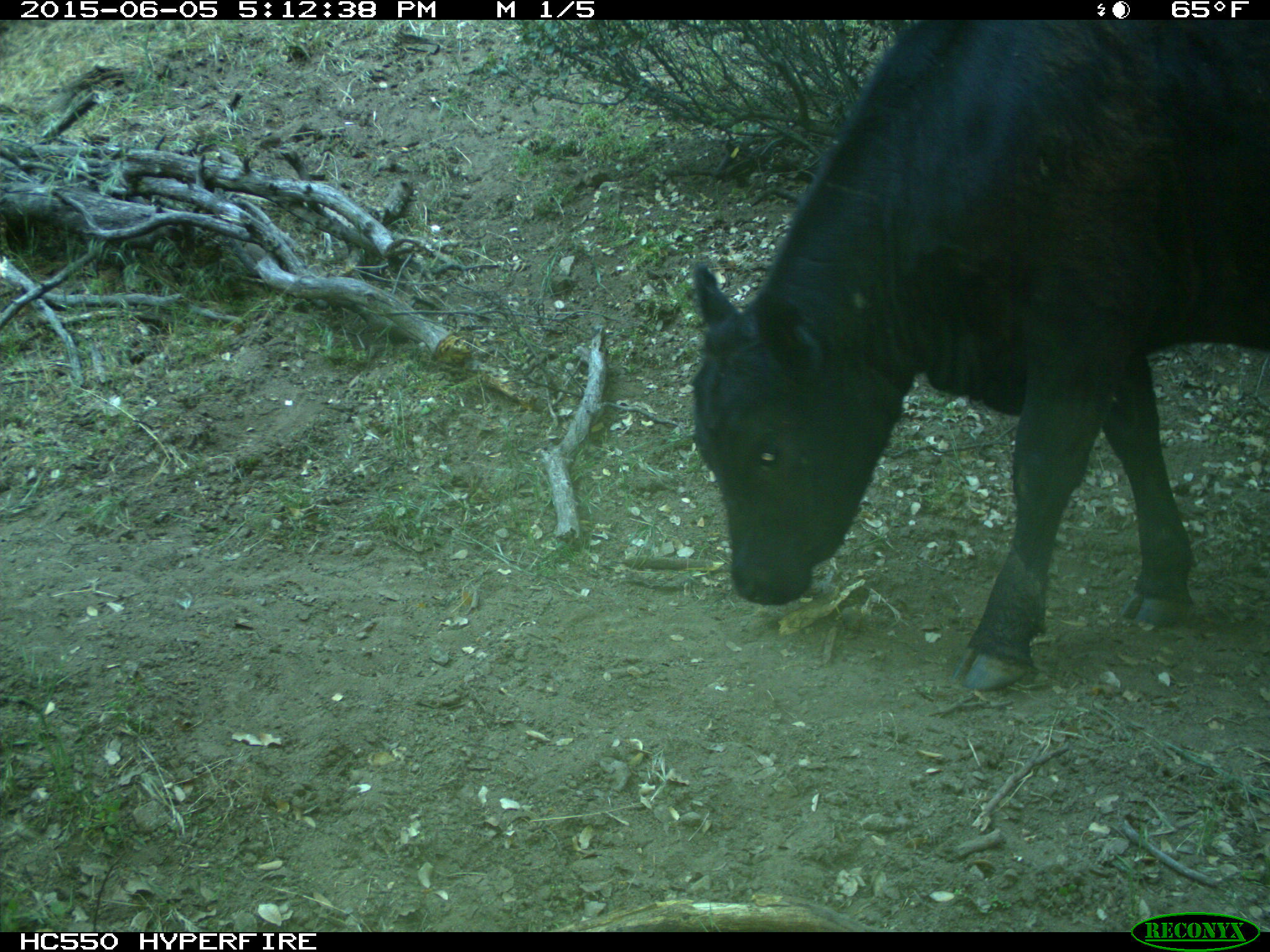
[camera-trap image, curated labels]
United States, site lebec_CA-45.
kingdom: Animalia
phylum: Chordata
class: Mammalia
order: Artiodactyla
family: Bovidae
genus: Bos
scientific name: Bos taurus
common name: domestic cow